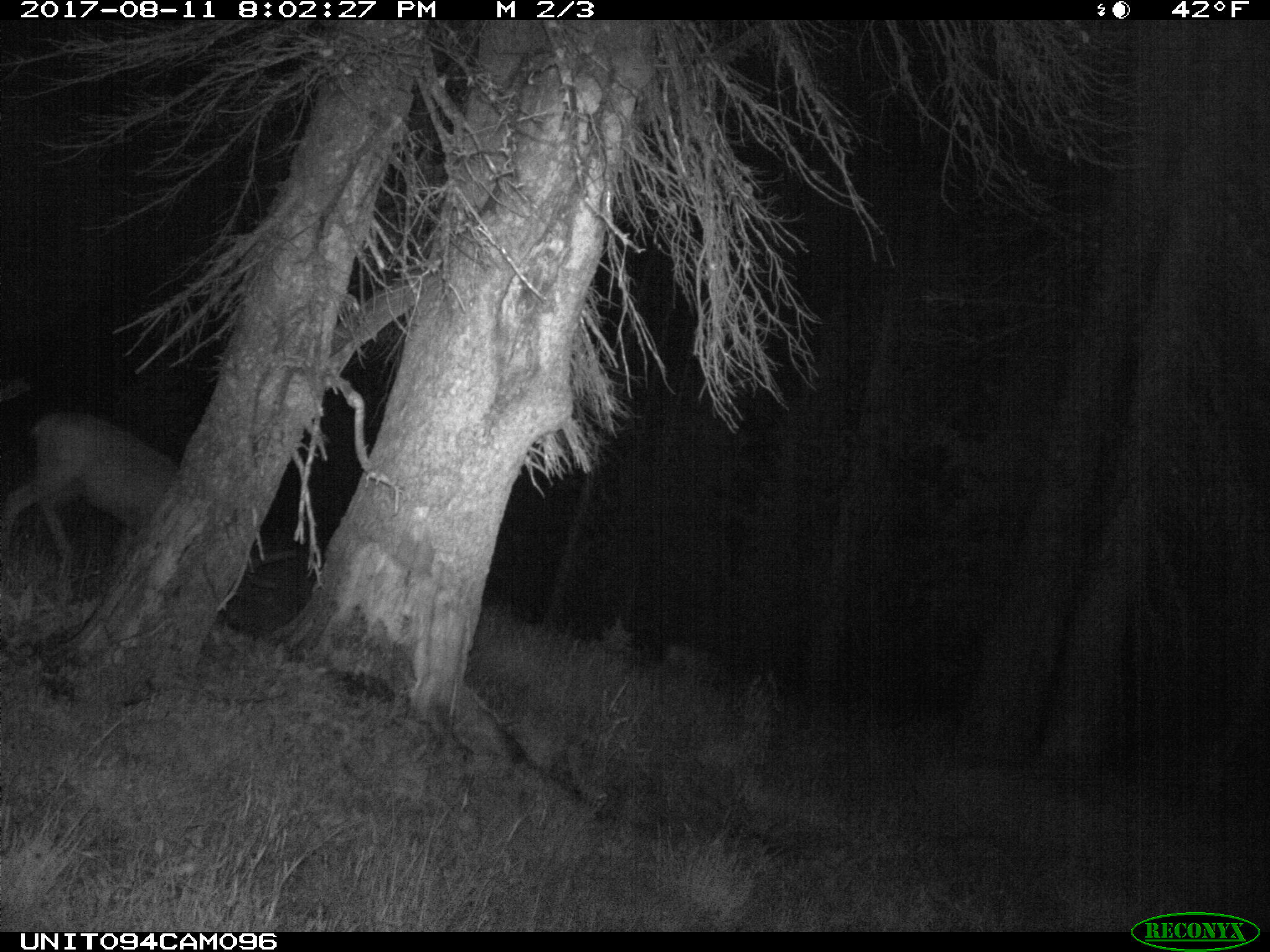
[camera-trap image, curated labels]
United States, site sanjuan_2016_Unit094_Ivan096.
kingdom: Animalia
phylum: Chordata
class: Mammalia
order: Artiodactyla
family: Cervidae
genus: Odocoileus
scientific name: Odocoileus hemionus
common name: mule deer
Odocoileus hemionus (mule deer).